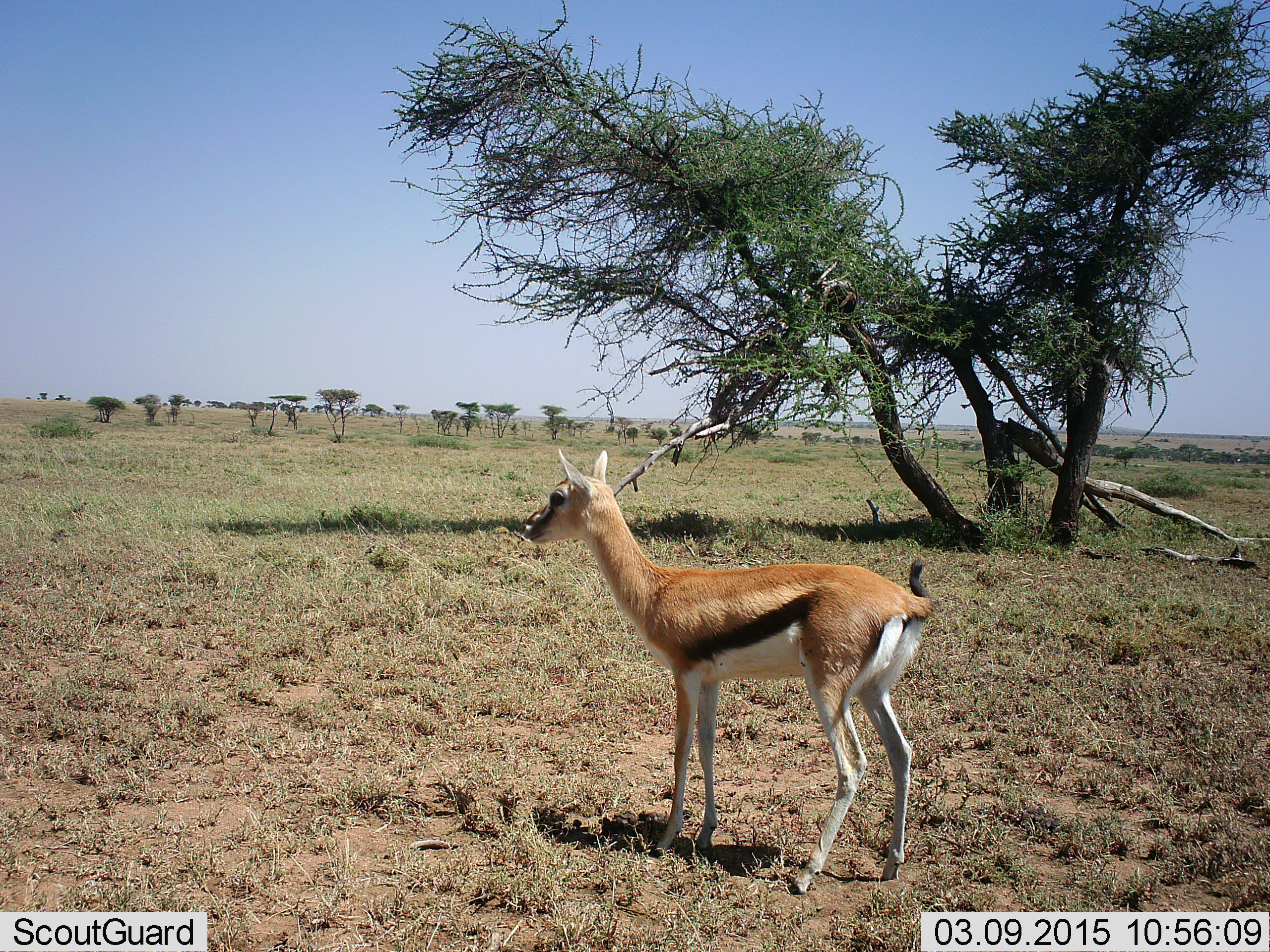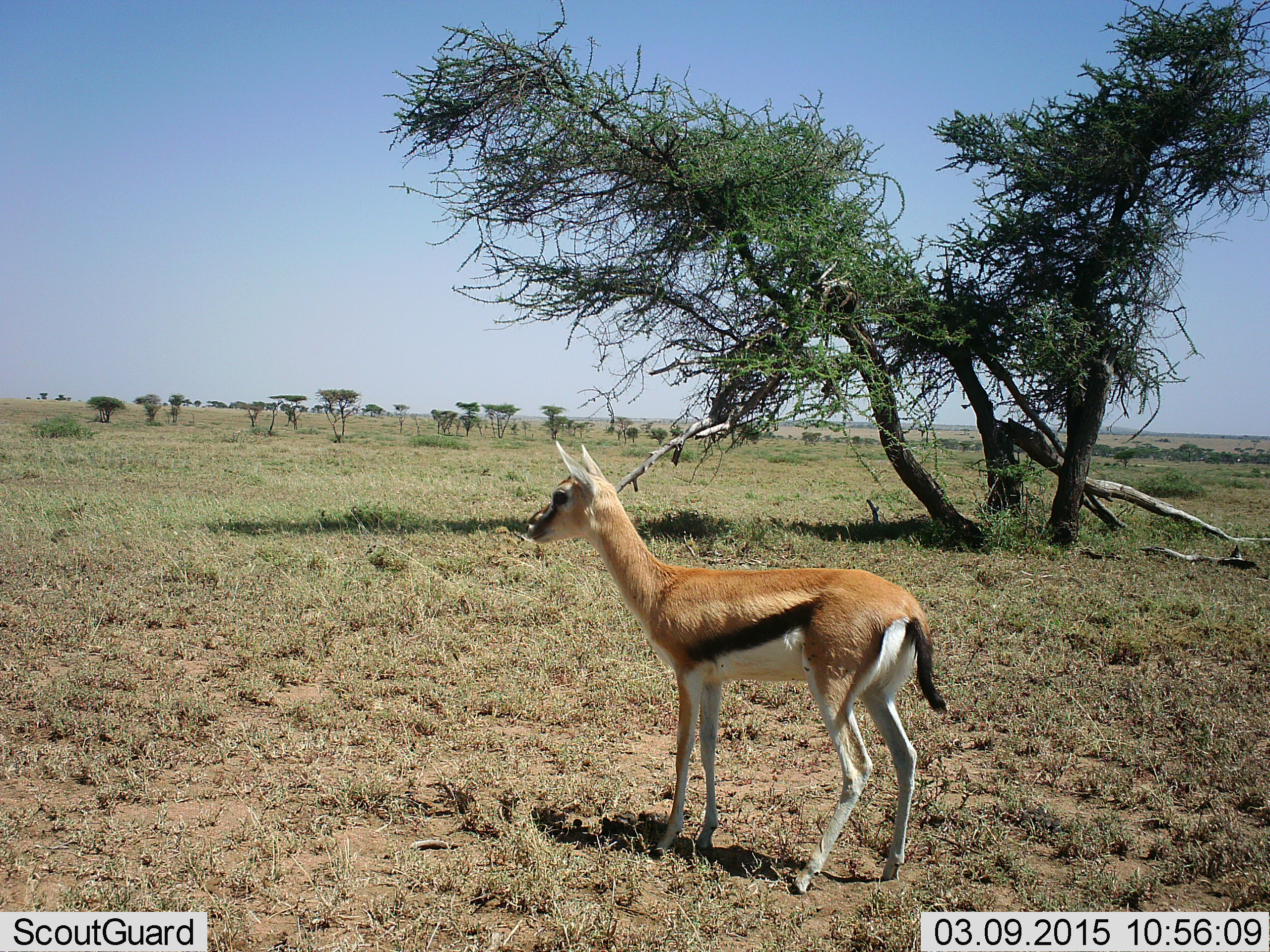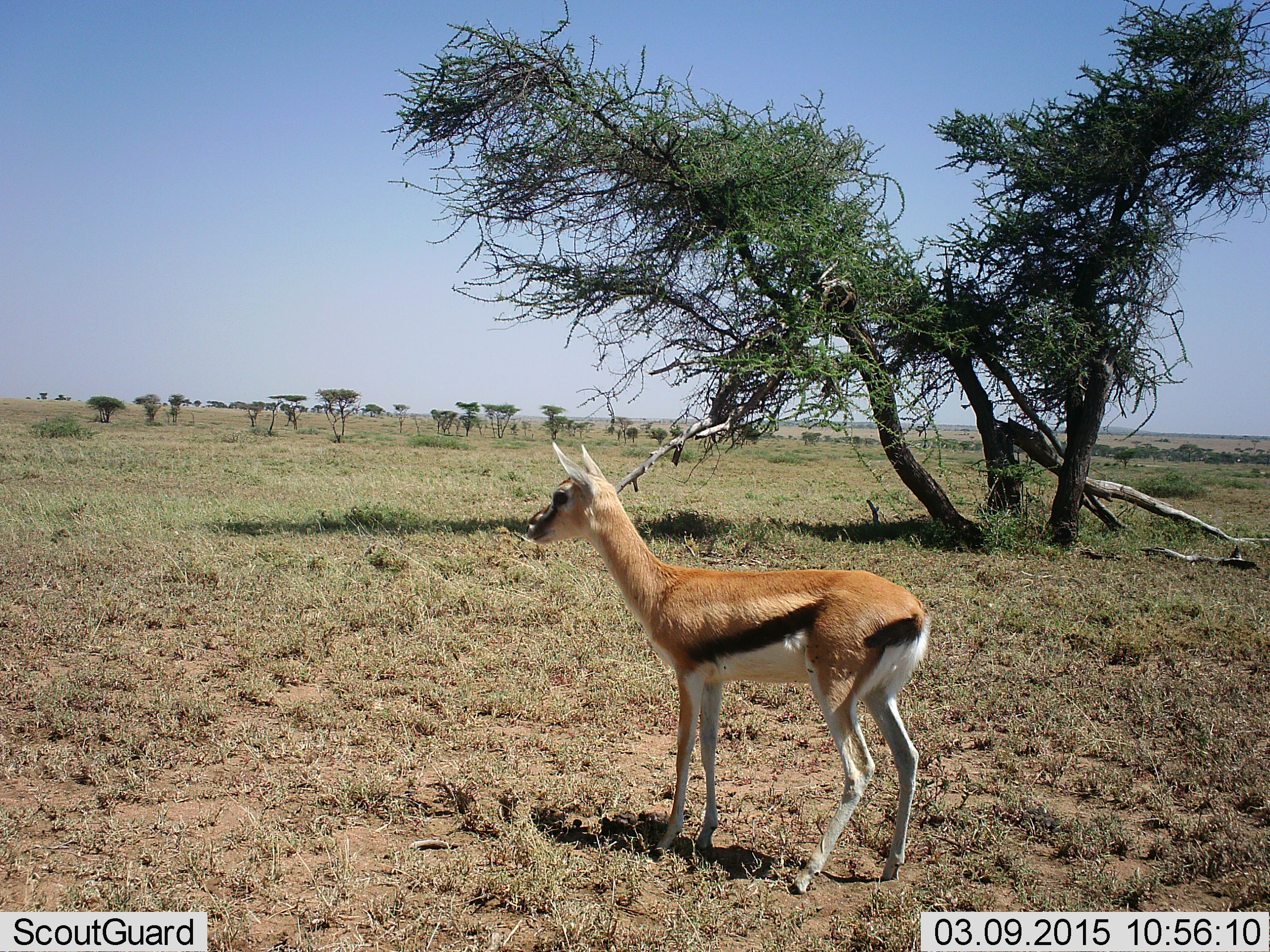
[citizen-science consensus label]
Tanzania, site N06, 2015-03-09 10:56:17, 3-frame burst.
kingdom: Animalia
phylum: Chordata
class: Mammalia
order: Artiodactyla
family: Bovidae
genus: Eudorcas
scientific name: Eudorcas thomsonii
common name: thomson's gazelle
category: gazellethomsons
Gazellethomsons (thomson's gazelle) (Eudorcas thomsonii), count 1. Behavior (volunteer vote fractions): standing 100%, resting 0%, moving 10%, interacting 0%. Young present (vote fraction): 10%. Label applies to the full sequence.